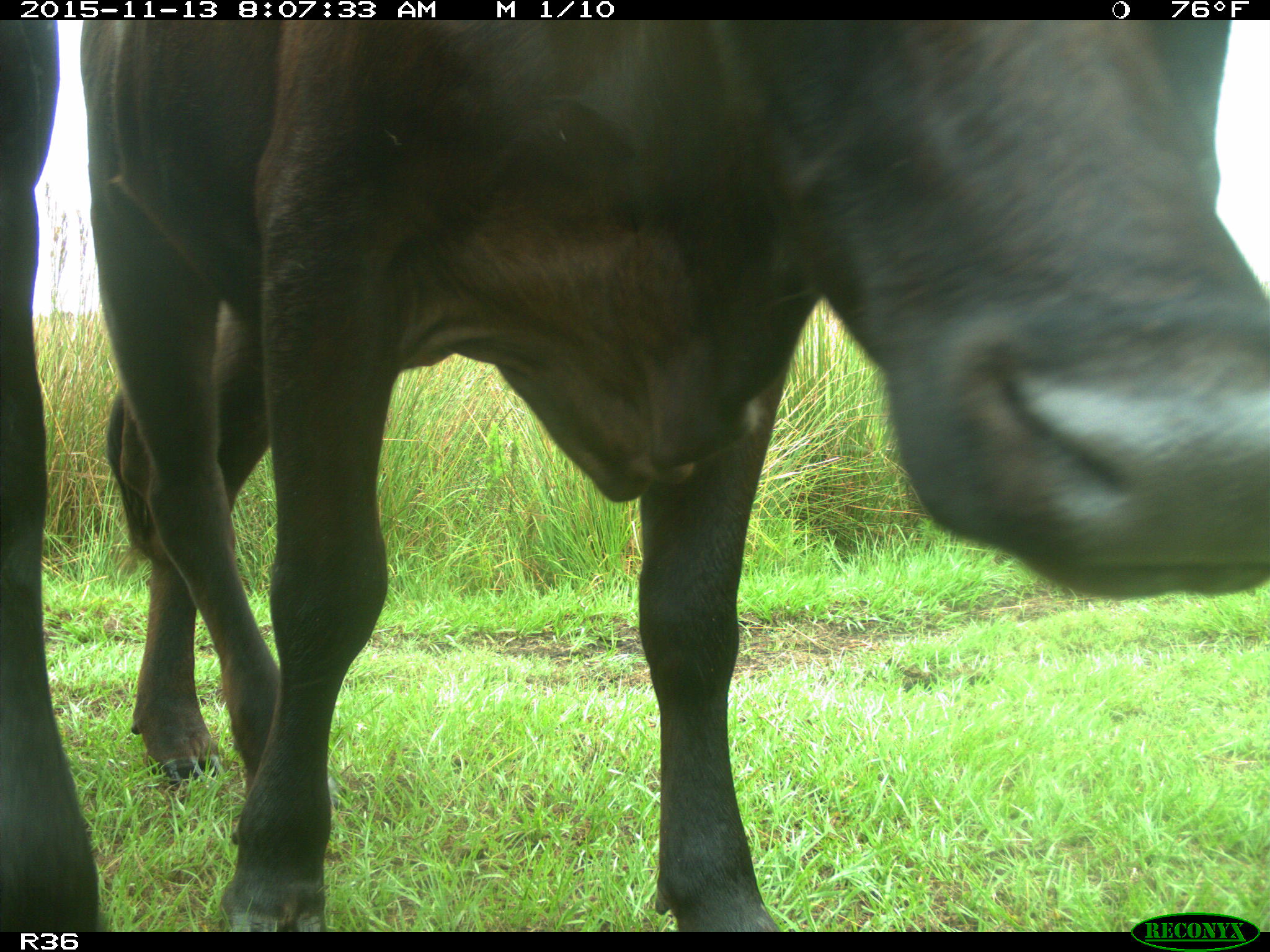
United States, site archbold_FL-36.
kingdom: Animalia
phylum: Chordata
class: Mammalia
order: Artiodactyla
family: Bovidae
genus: Bos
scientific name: Bos taurus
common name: domestic cow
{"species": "Bos taurus (domestic cow)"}